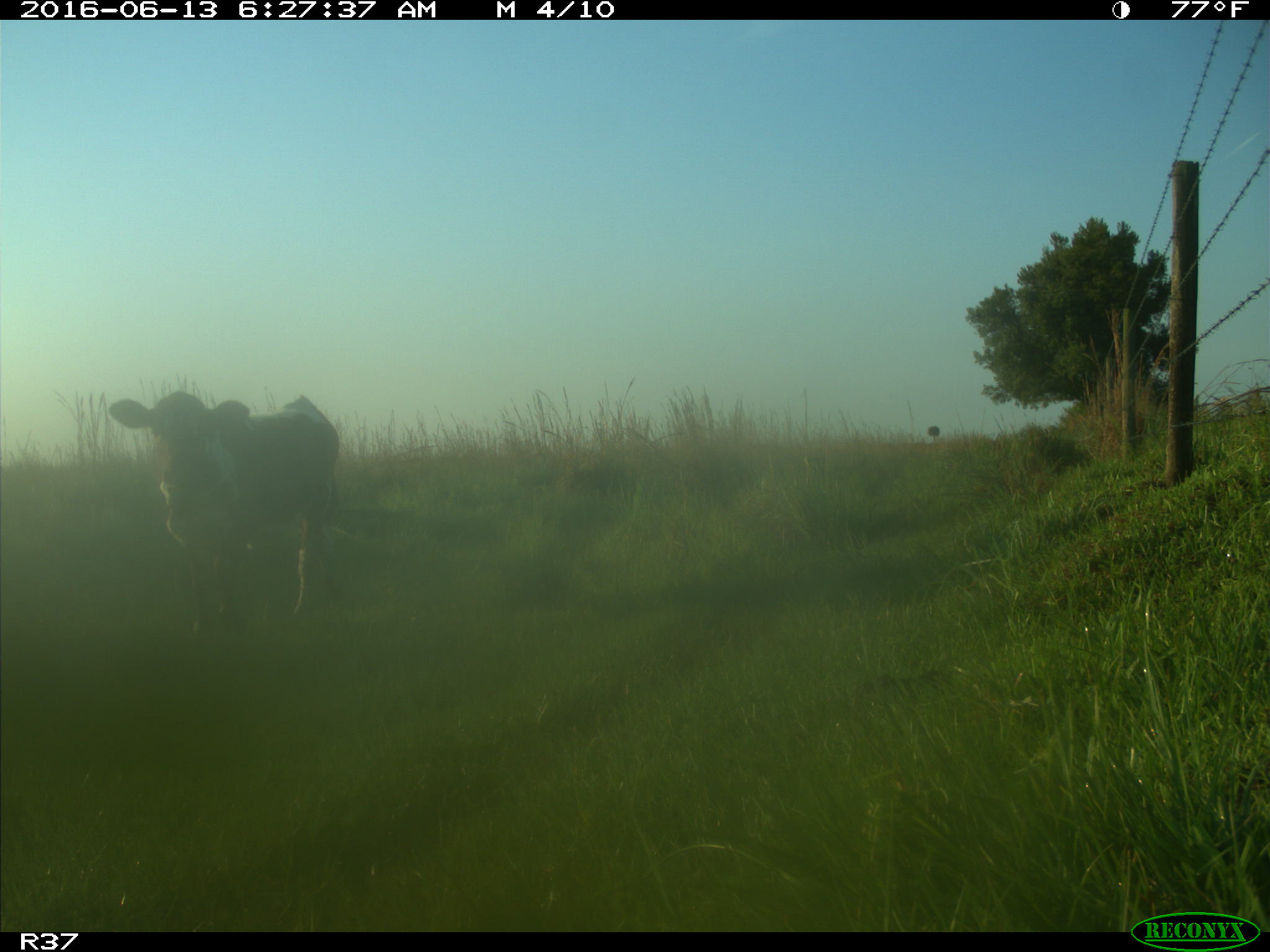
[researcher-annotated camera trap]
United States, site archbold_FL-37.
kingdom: Animalia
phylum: Chordata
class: Mammalia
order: Artiodactyla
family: Bovidae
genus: Bos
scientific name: Bos taurus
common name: domestic cow